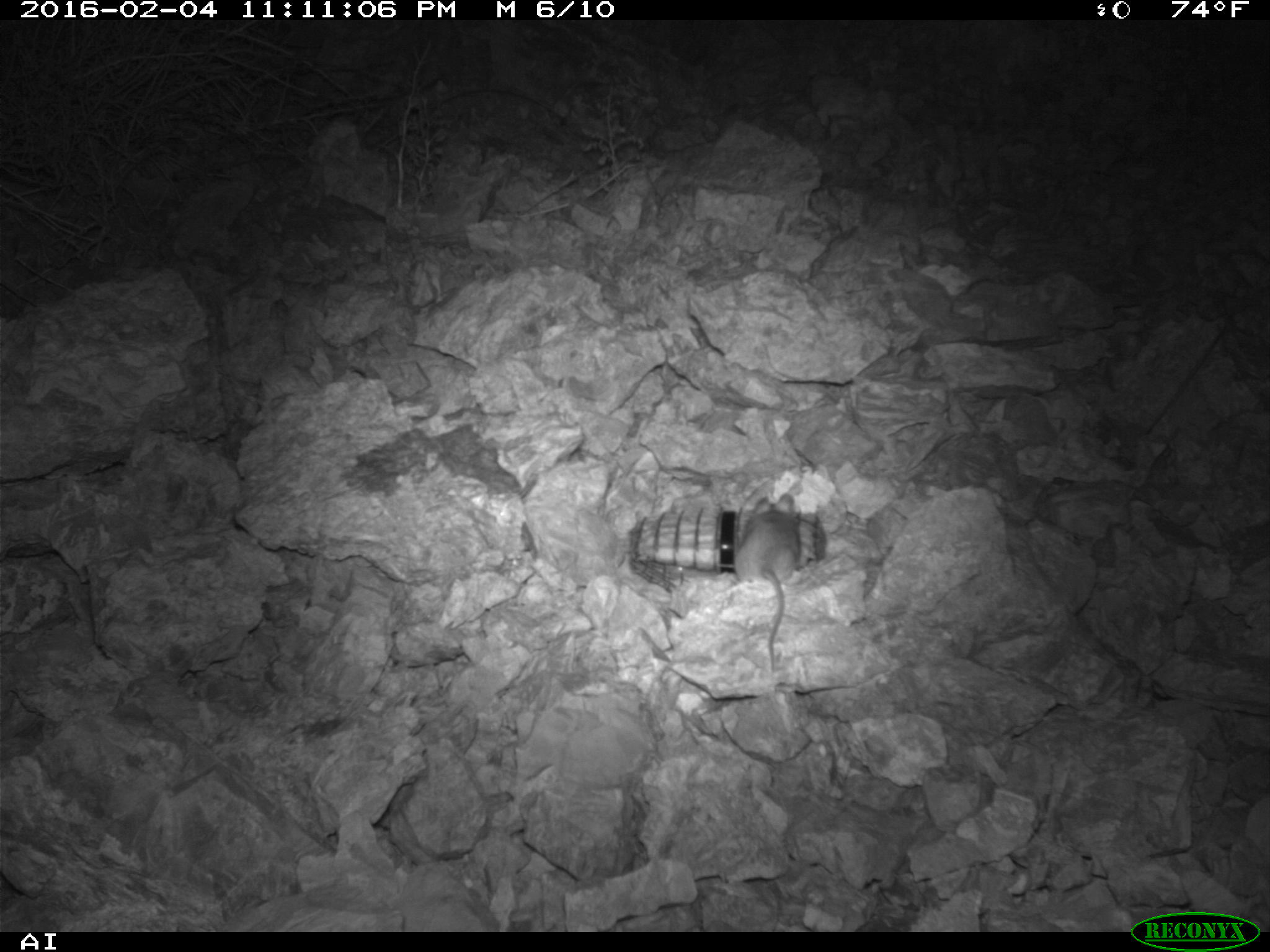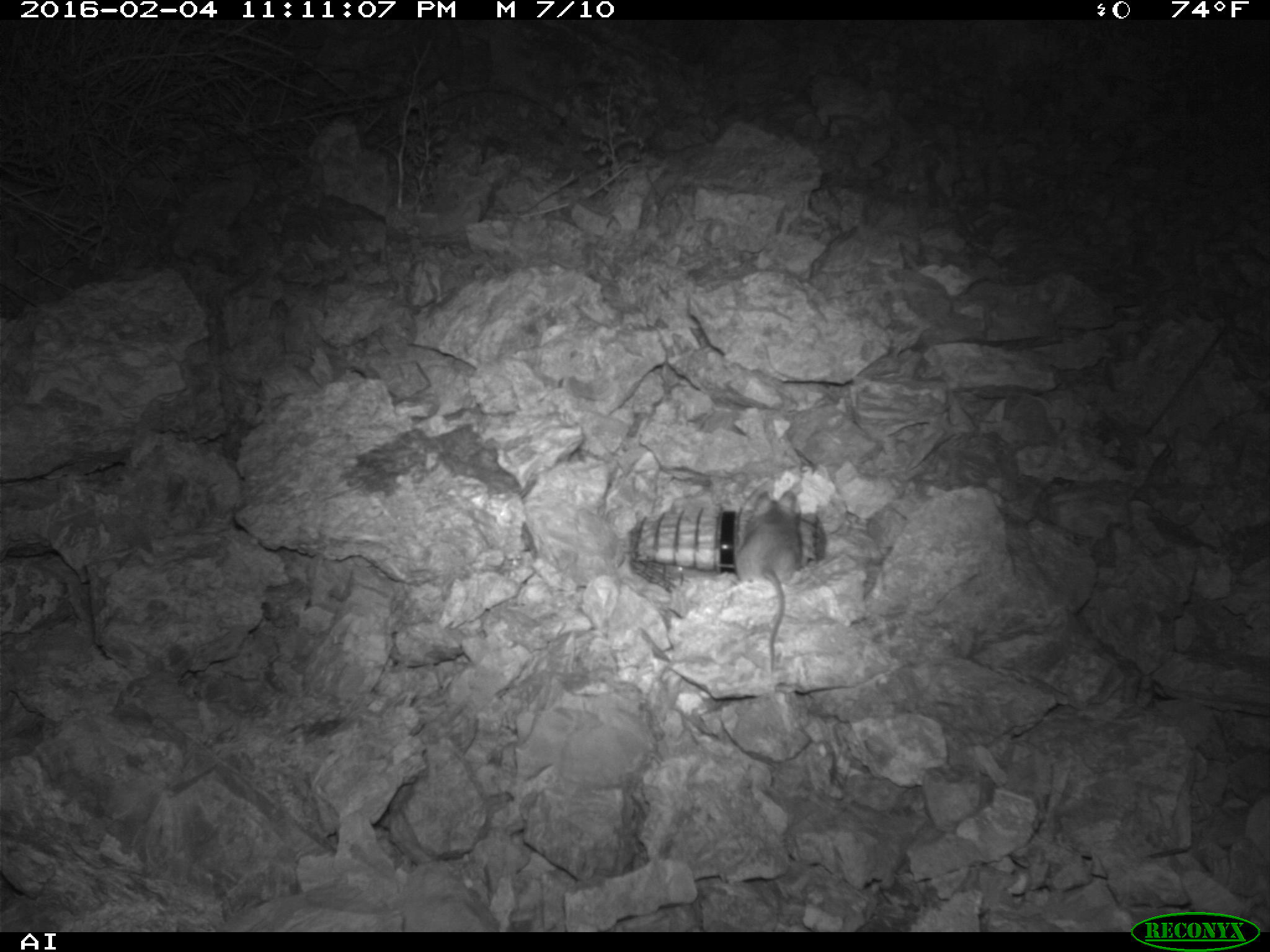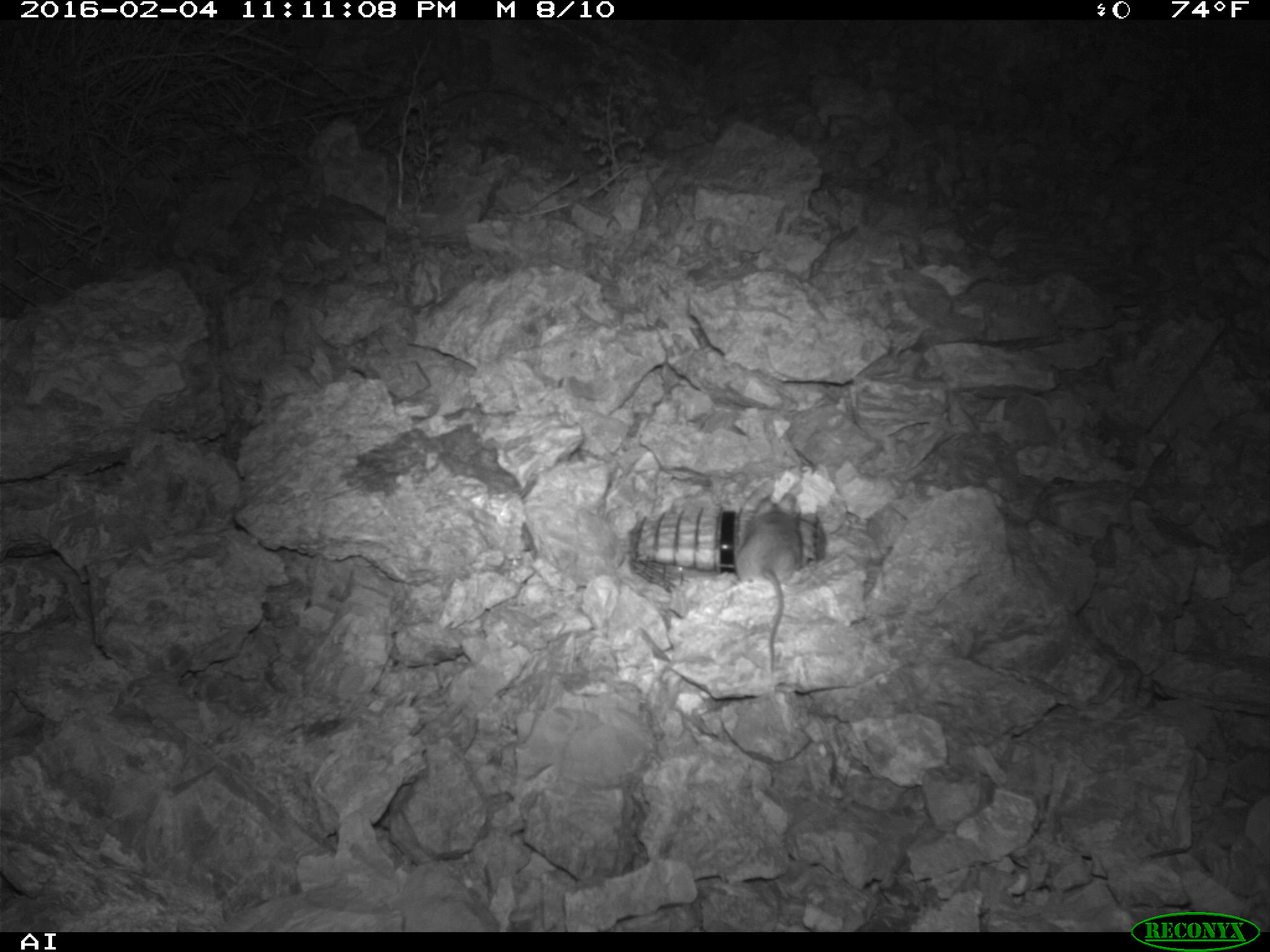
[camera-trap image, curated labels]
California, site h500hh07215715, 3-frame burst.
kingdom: Animalia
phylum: Chordata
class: Mammalia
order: Rodentia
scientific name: Rodentia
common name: rodent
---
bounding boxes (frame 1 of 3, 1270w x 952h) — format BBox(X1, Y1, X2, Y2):
rodent: BBox(738, 490, 801, 679)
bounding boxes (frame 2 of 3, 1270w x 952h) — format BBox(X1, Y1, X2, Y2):
rodent: BBox(733, 489, 801, 671)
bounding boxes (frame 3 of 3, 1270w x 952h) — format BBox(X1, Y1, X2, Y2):
rodent: BBox(734, 493, 803, 671)